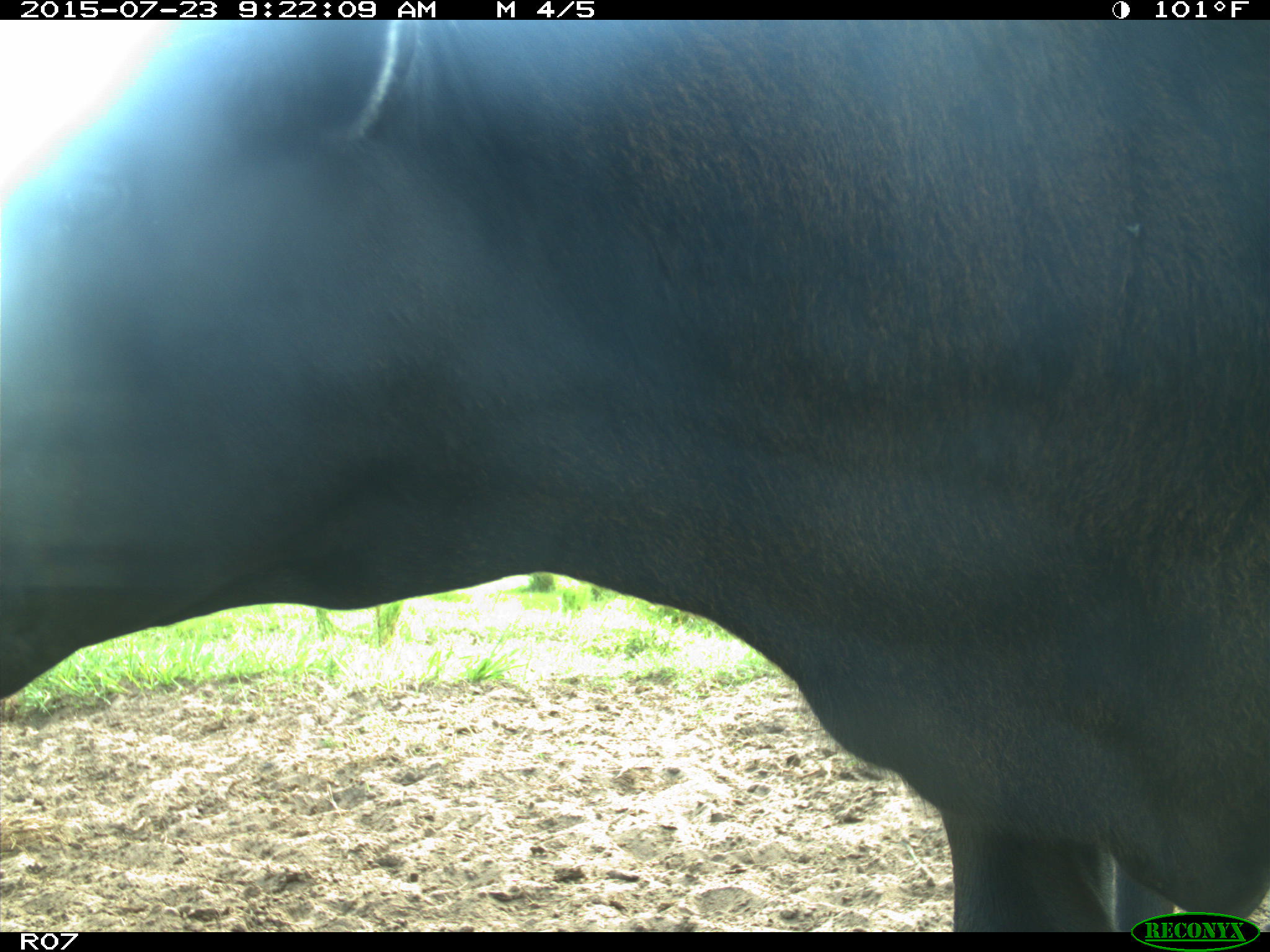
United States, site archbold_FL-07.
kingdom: Animalia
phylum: Chordata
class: Mammalia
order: Artiodactyla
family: Bovidae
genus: Bos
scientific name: Bos taurus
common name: domestic cow